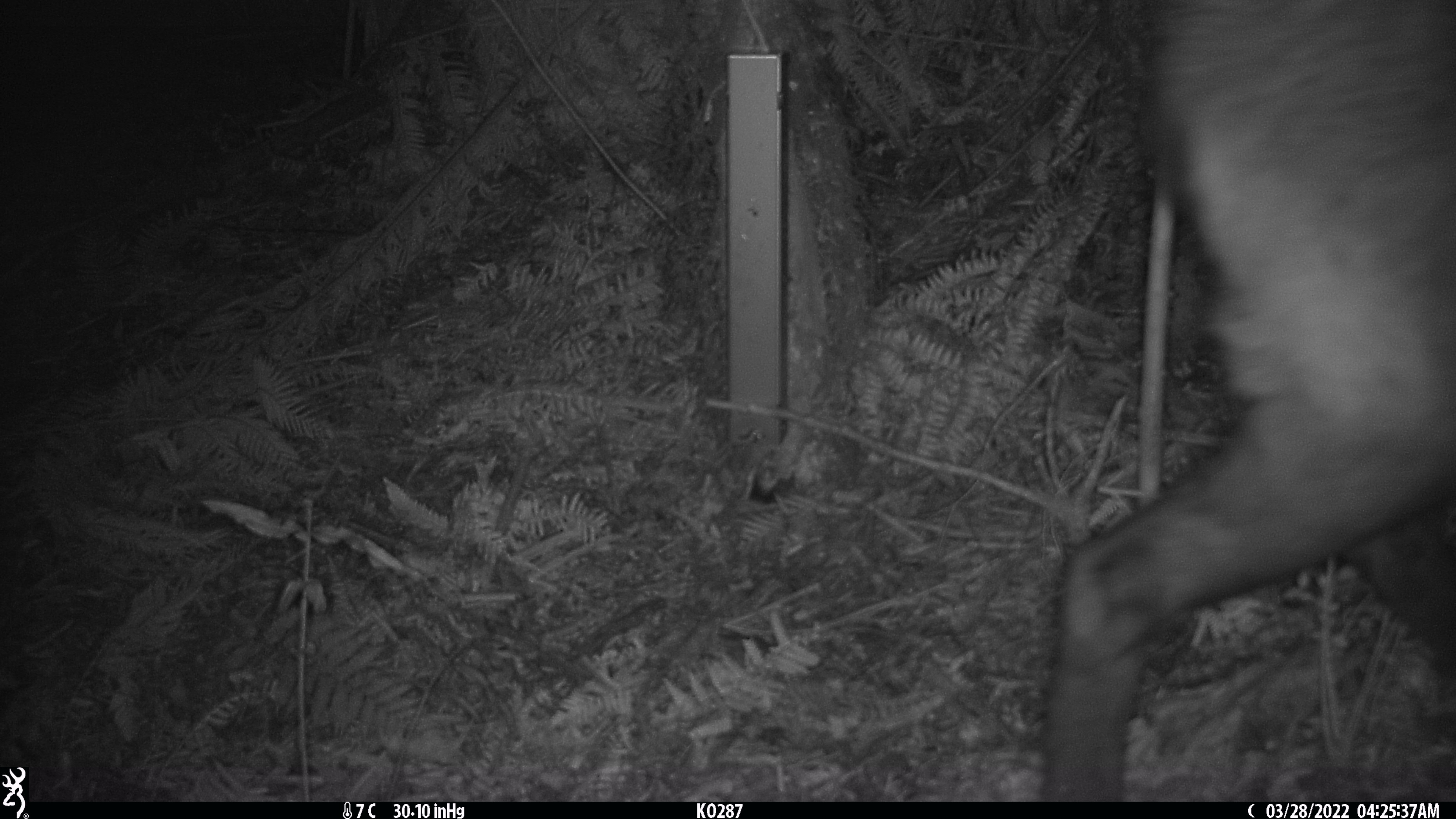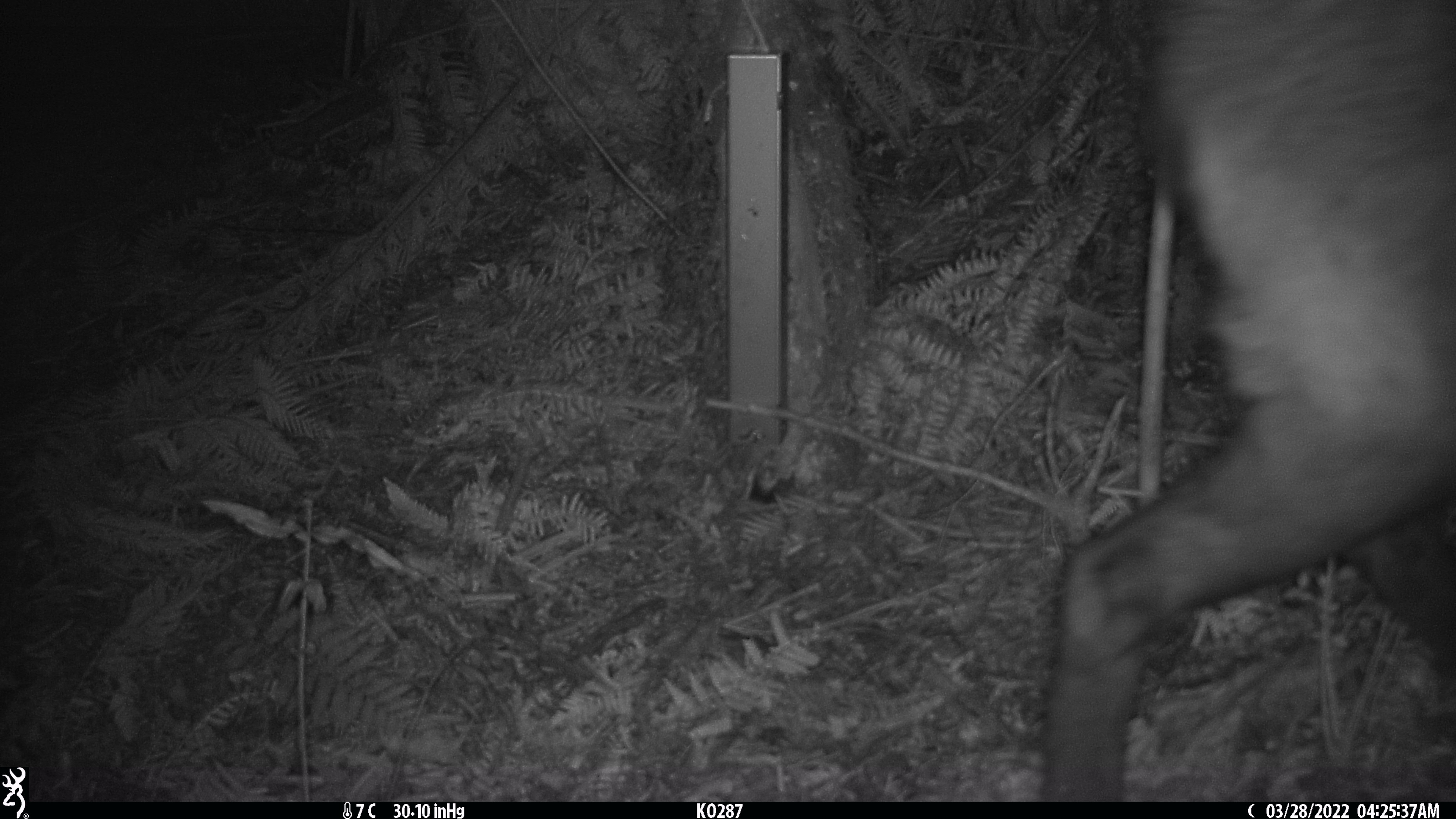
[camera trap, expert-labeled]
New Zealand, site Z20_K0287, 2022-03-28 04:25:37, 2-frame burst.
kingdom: Animalia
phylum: Chordata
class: Mammalia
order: Artiodactyla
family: Bovidae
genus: Rupicapra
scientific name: Rupicapra rupicapra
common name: alpine chamois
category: chamois